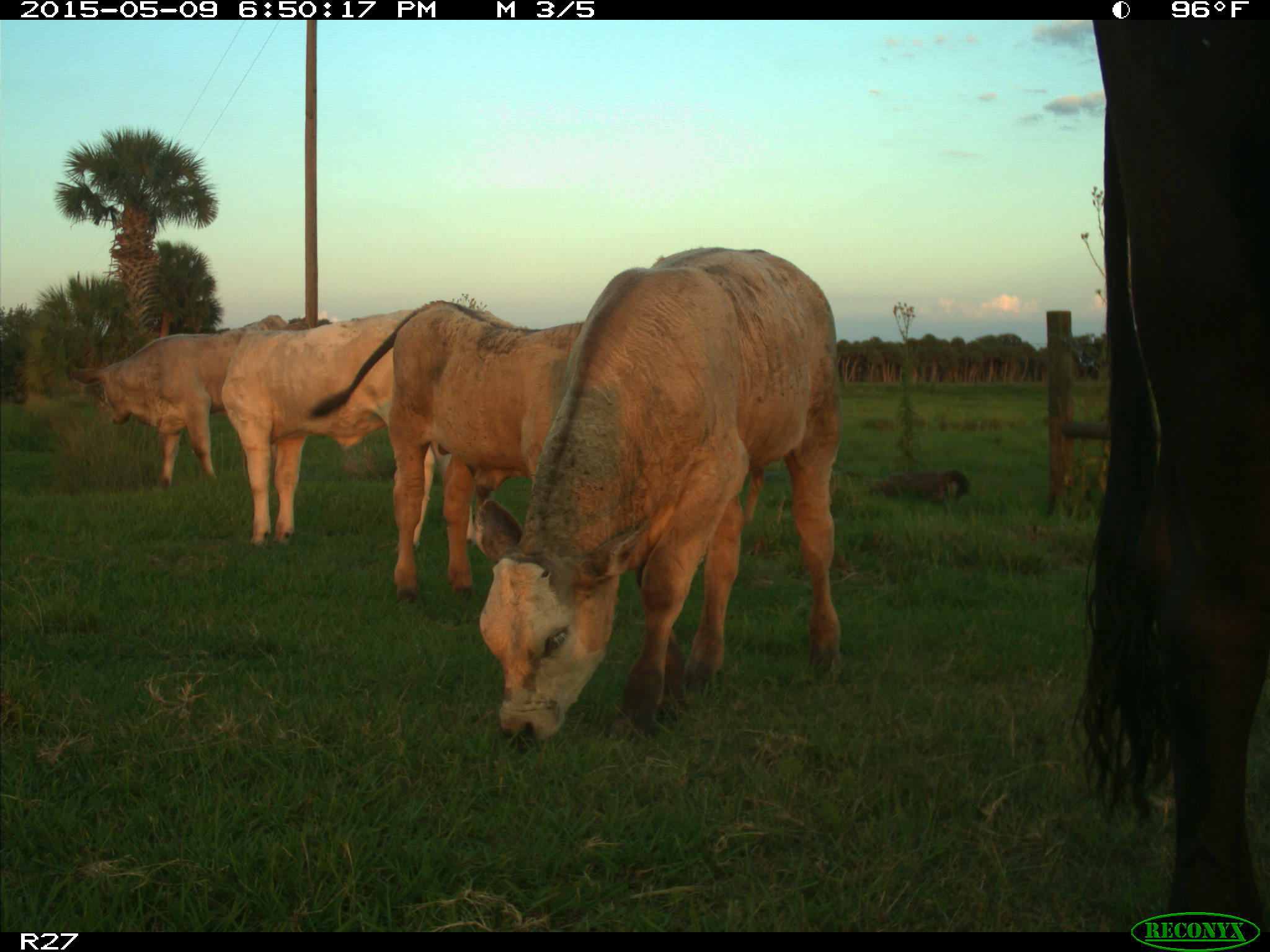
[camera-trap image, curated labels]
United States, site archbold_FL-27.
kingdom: Animalia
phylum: Chordata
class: Mammalia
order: Artiodactyla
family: Bovidae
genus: Bos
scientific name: Bos taurus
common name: domestic cow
Bos taurus (domestic cow).